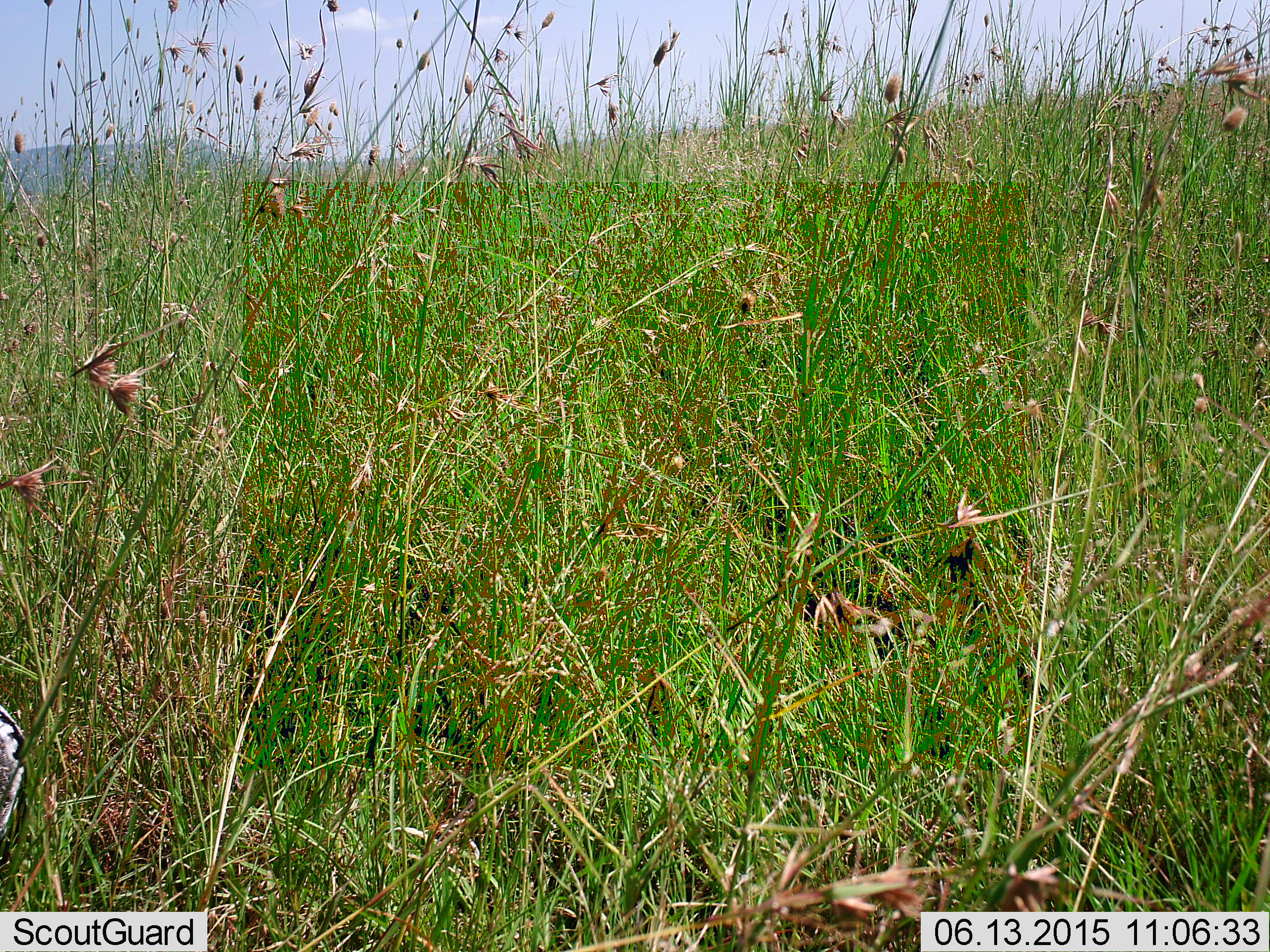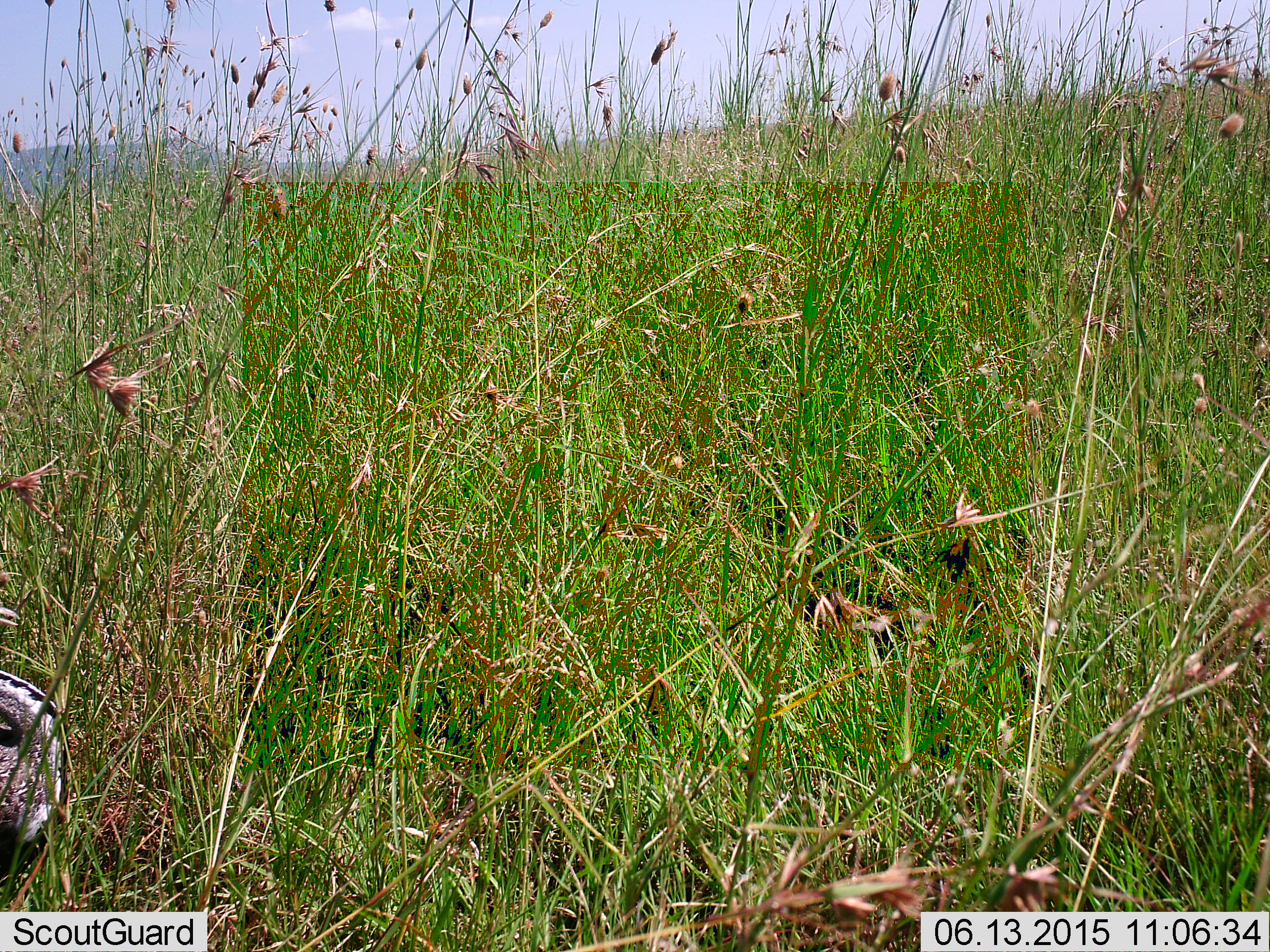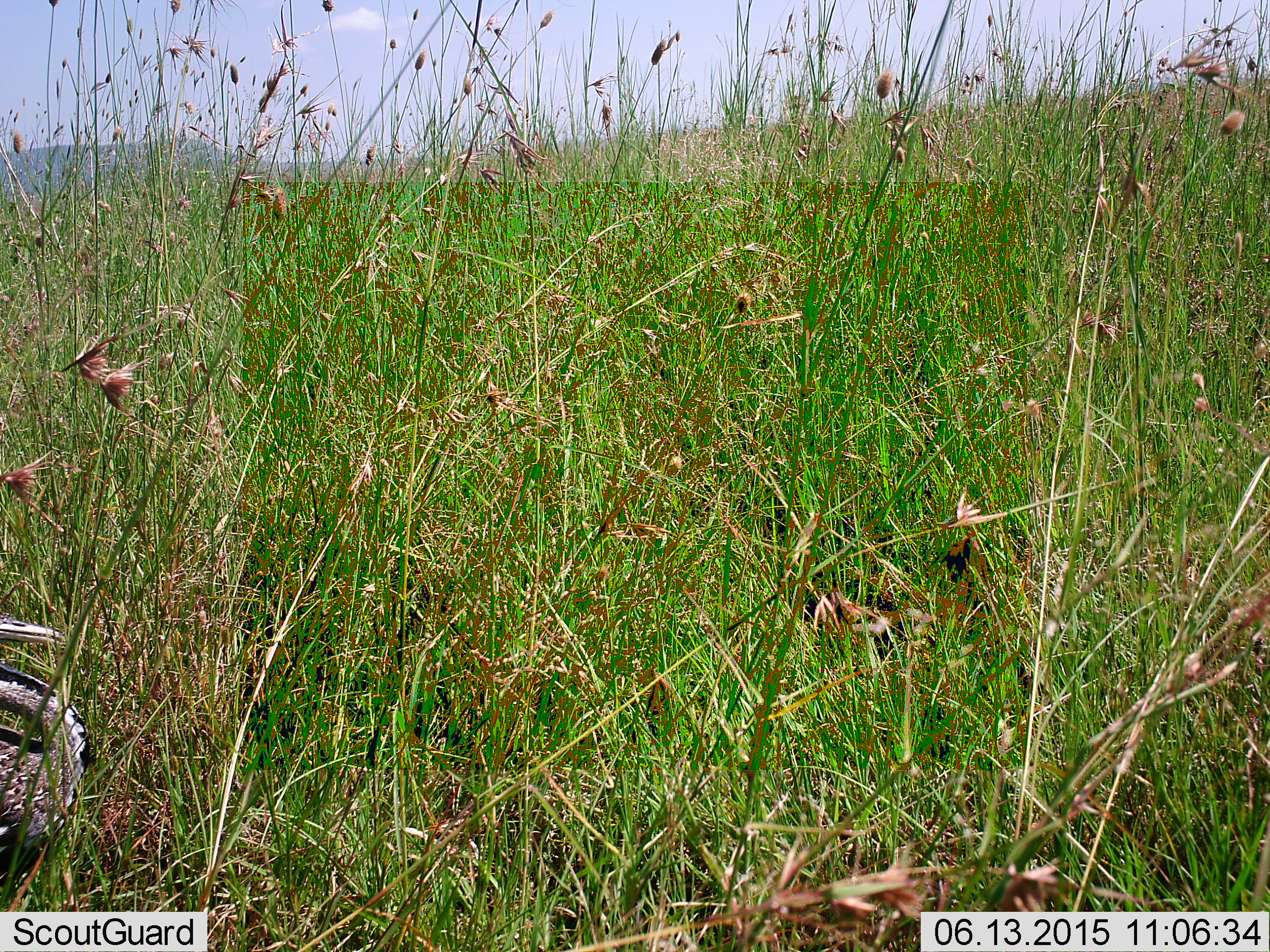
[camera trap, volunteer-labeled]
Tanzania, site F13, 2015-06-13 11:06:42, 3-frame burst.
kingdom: Animalia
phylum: Chordata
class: Aves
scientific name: Aves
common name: bird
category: otherbird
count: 1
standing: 45%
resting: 18%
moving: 45%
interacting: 0%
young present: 0%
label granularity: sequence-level